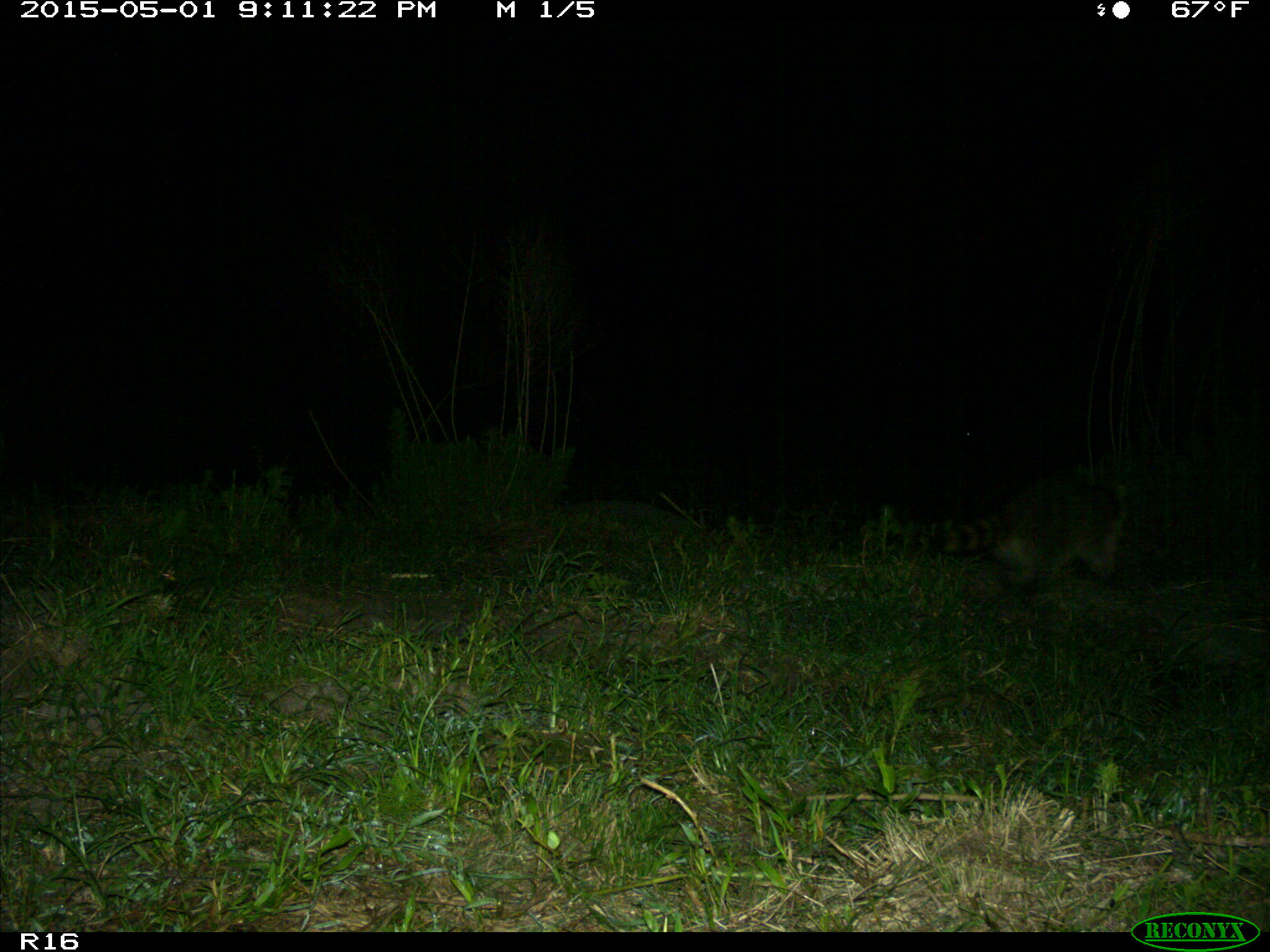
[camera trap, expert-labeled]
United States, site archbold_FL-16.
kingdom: Animalia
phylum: Chordata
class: Mammalia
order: Carnivora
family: Procyonidae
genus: Procyon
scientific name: Procyon lotor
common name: common raccoon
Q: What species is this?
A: Procyon lotor (common raccoon).